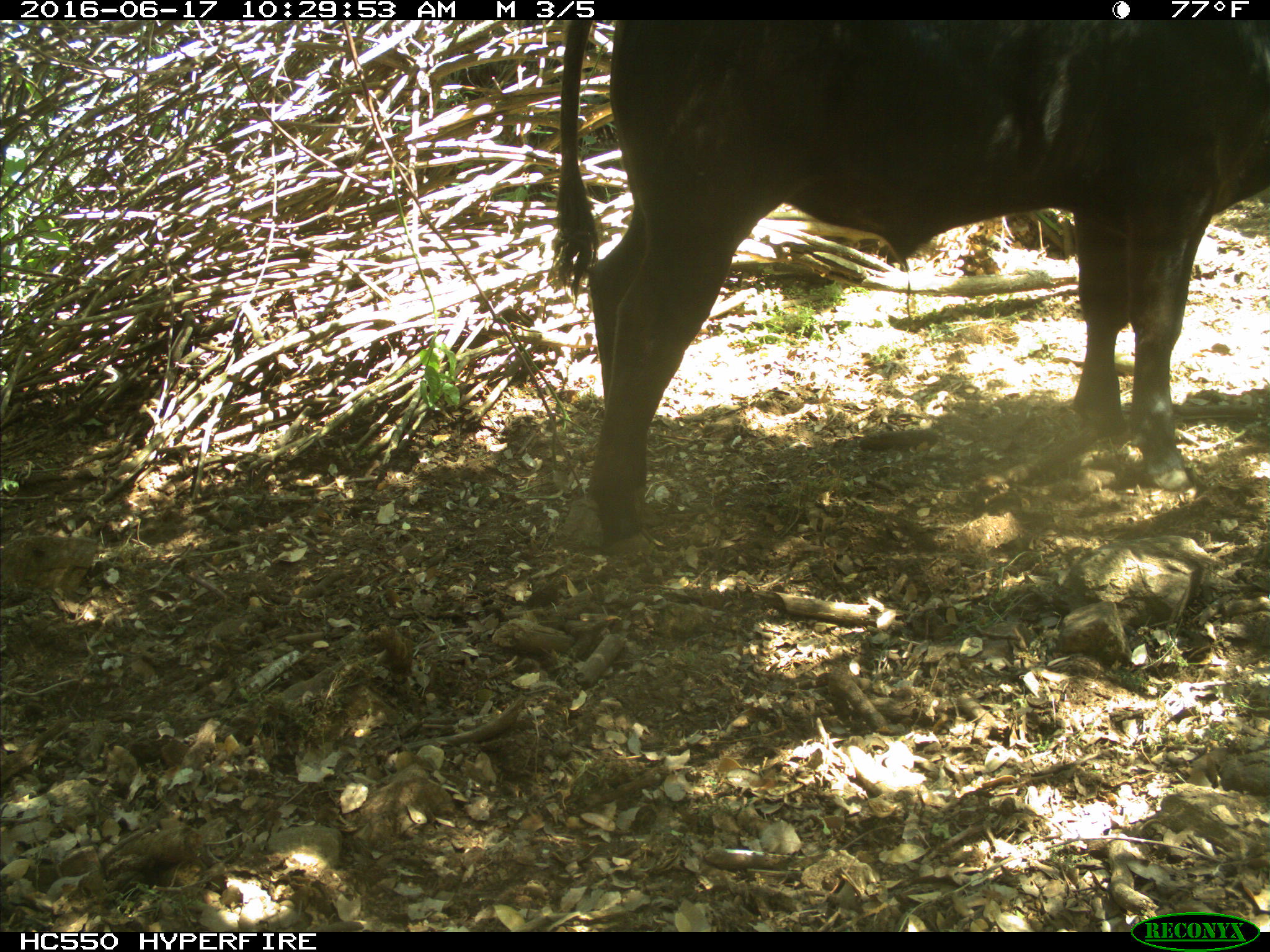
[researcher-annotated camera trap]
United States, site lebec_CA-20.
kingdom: Animalia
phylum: Chordata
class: Mammalia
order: Artiodactyla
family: Bovidae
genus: Bos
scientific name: Bos taurus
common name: domestic cow